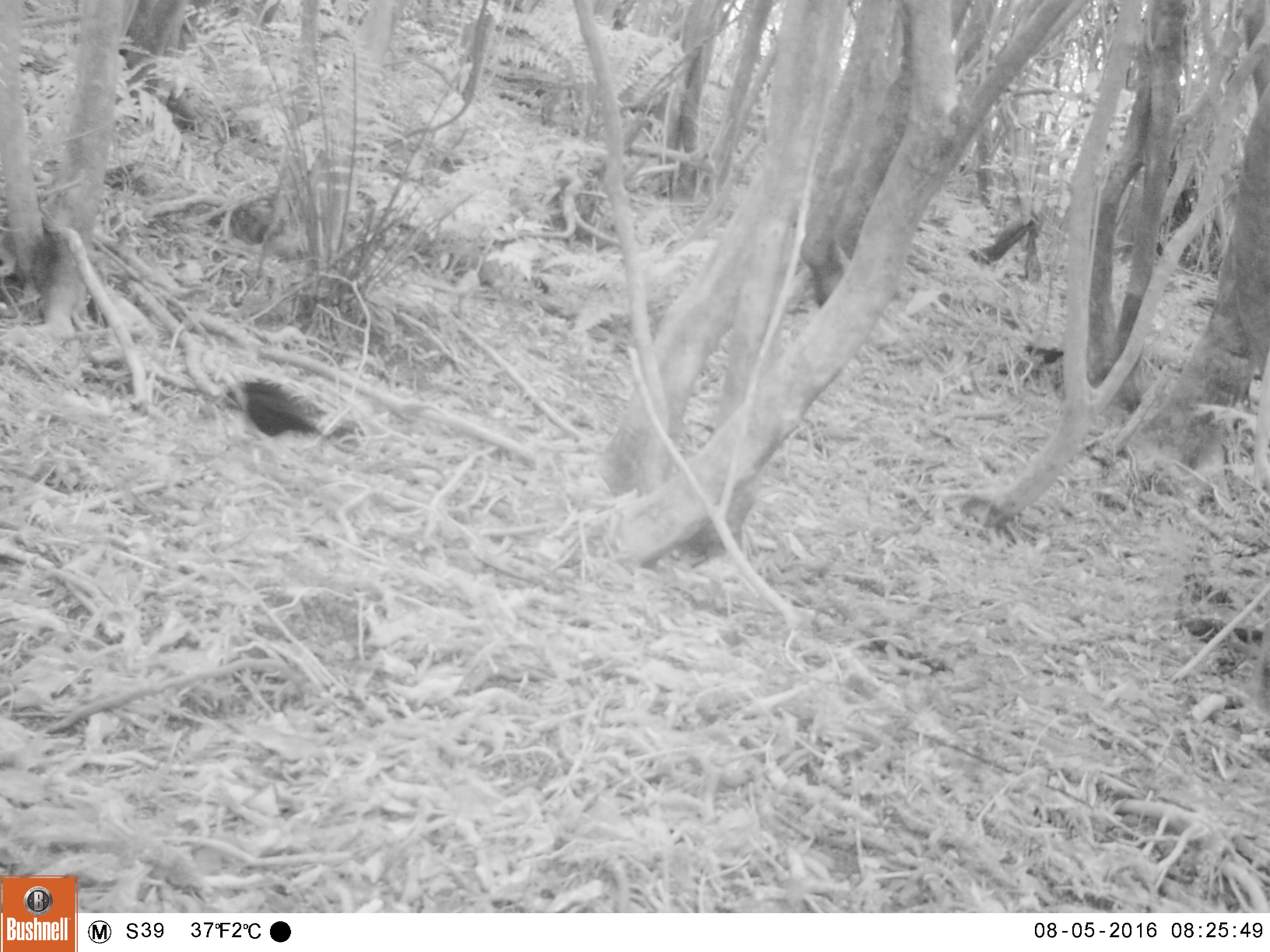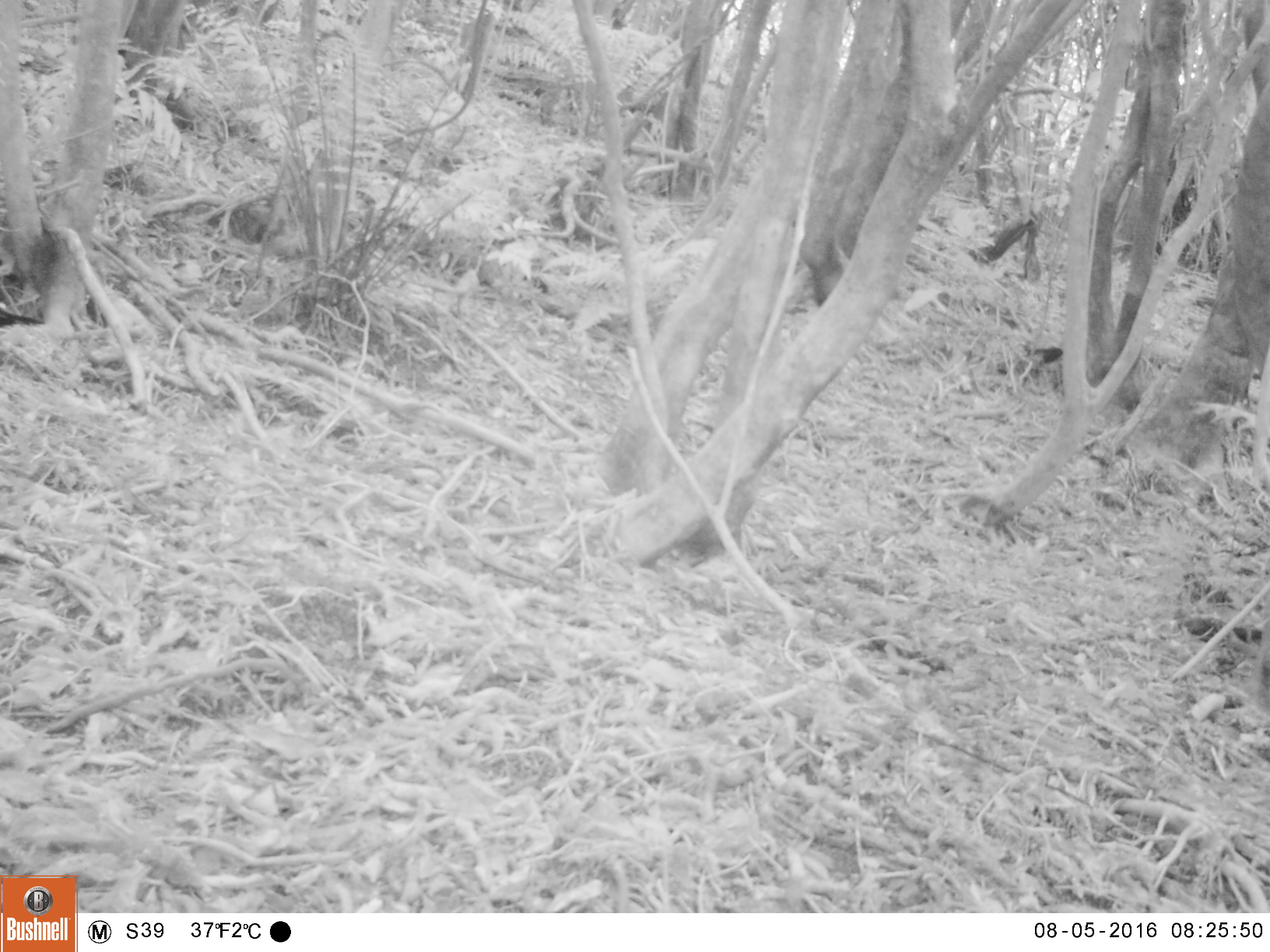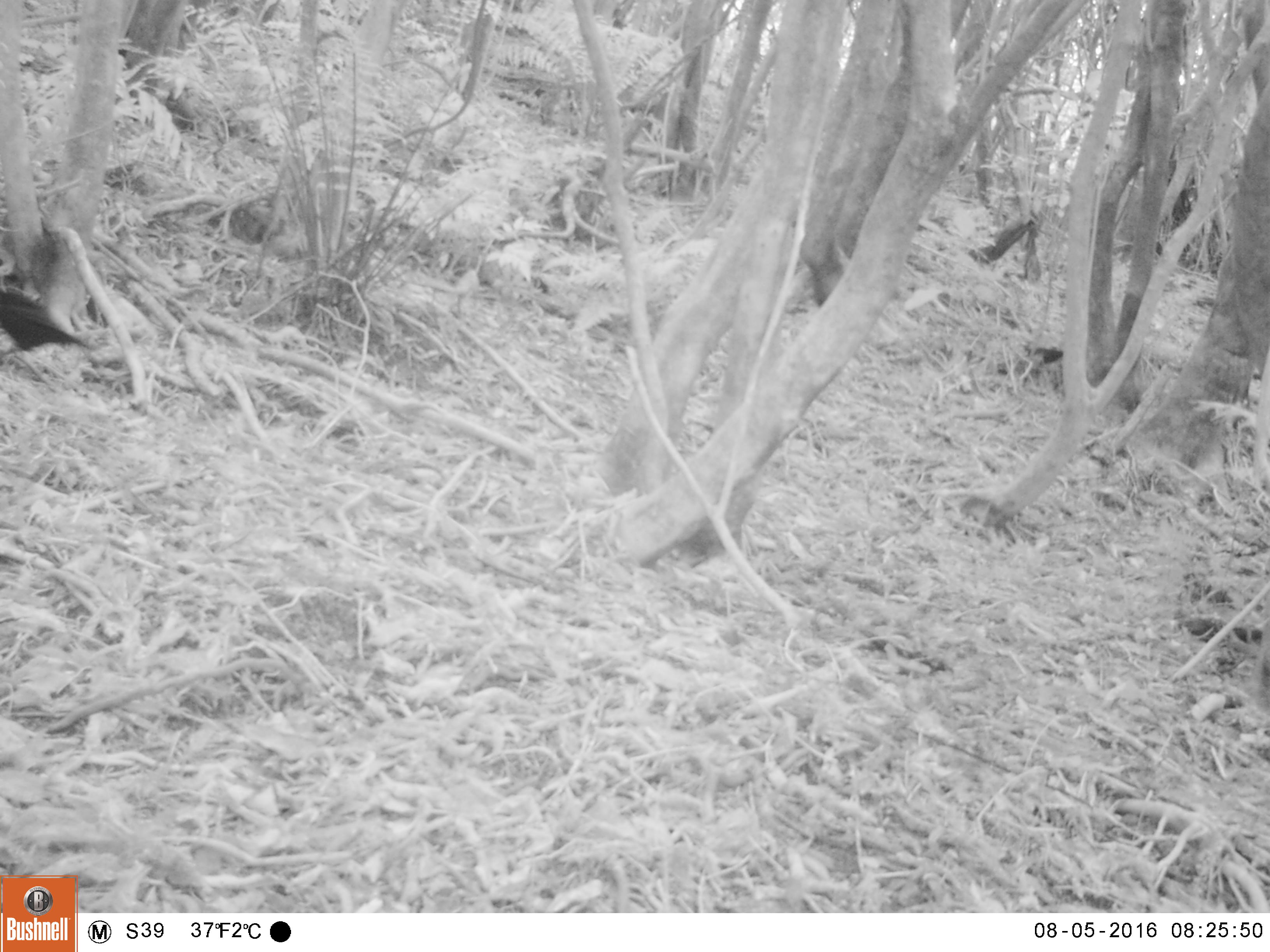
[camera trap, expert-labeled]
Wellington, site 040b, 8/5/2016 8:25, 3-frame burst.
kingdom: Animalia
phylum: Chordata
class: Aves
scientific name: Aves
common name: bird